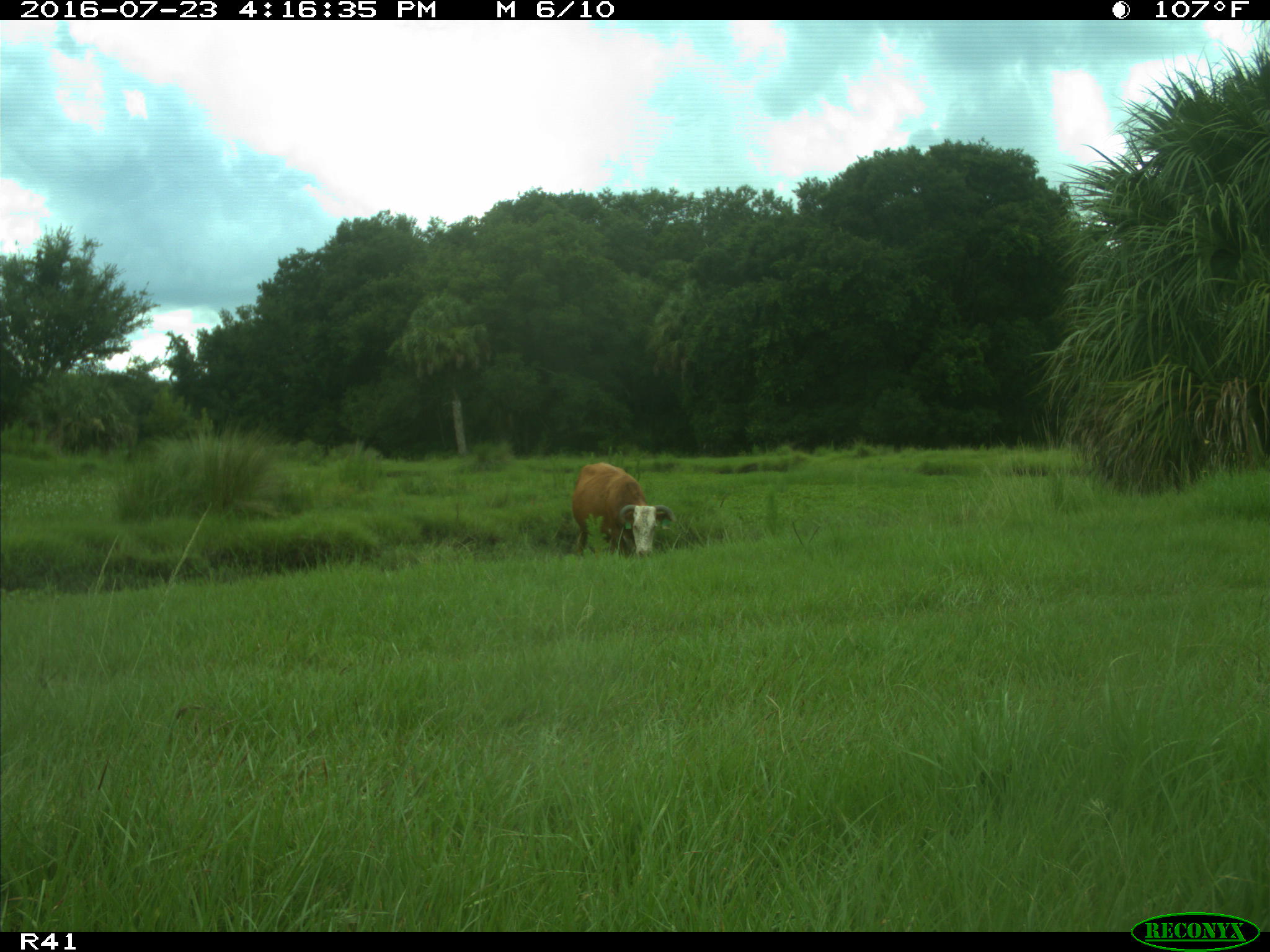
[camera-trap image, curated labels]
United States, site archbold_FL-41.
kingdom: Animalia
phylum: Chordata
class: Mammalia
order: Artiodactyla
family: Bovidae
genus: Bos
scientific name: Bos taurus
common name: domestic cow